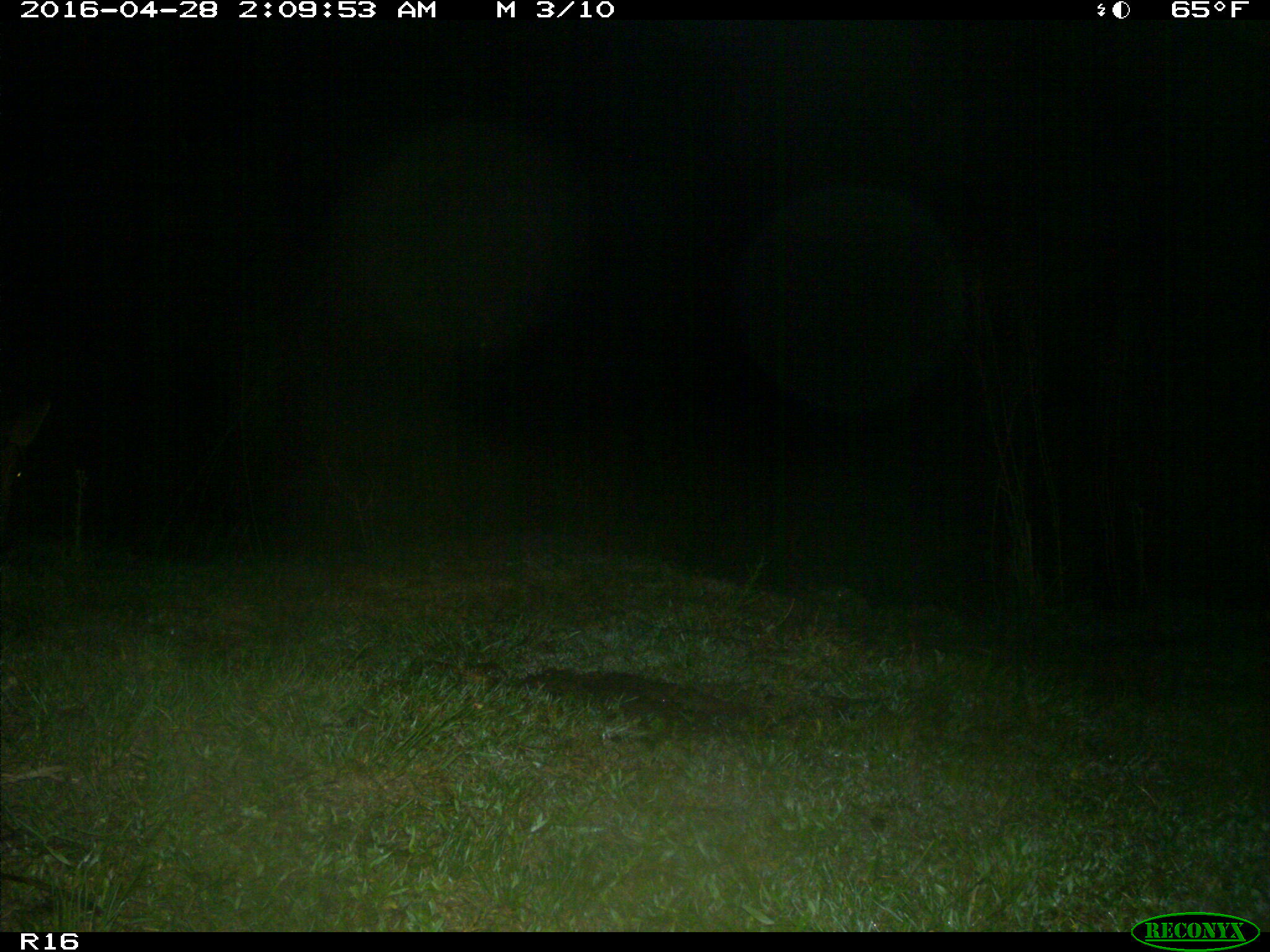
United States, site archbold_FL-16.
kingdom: Animalia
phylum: Chordata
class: Mammalia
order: Artiodactyla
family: Bovidae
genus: Bos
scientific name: Bos taurus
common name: domestic cow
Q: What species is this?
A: Bos taurus (domestic cow).